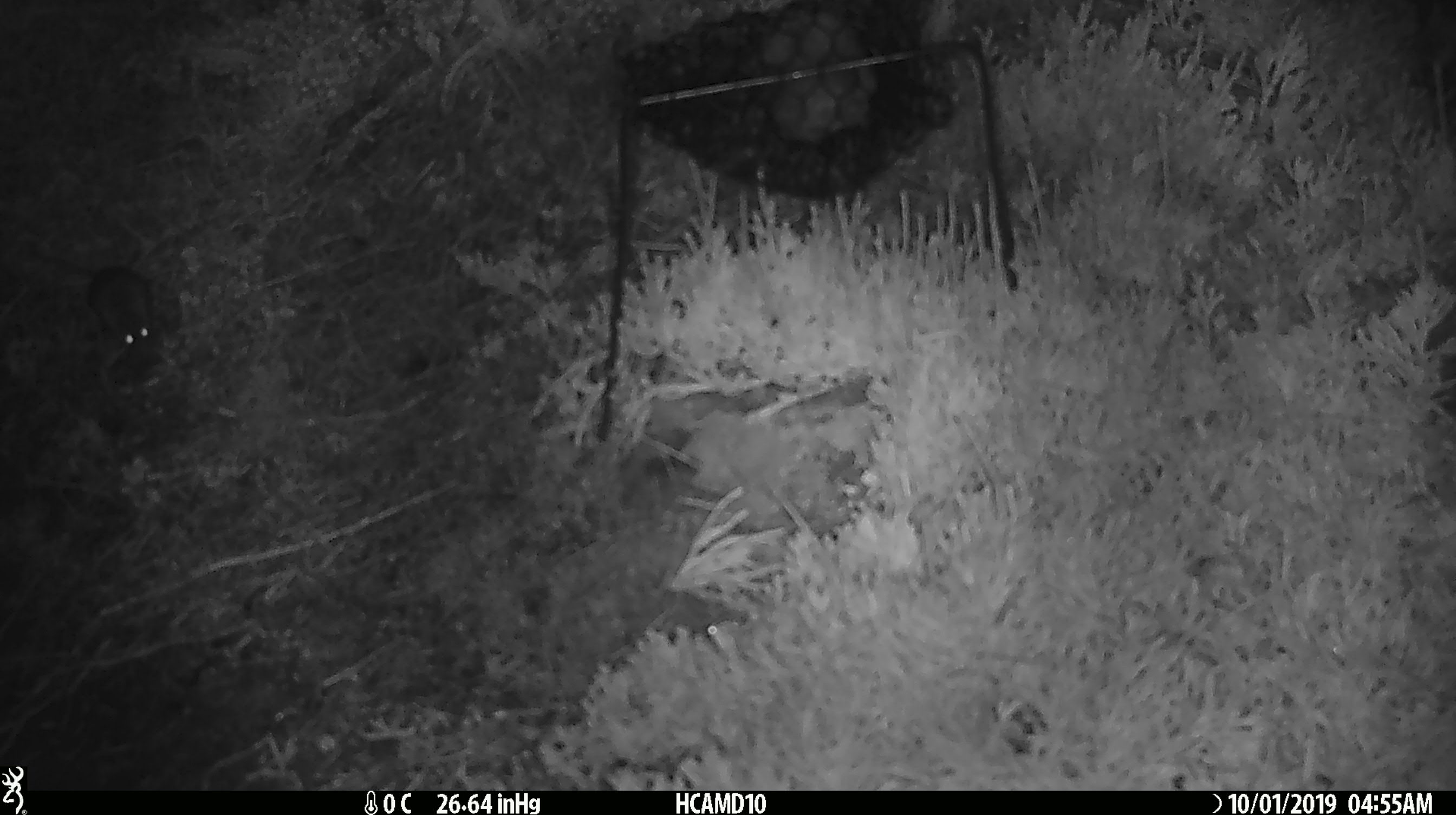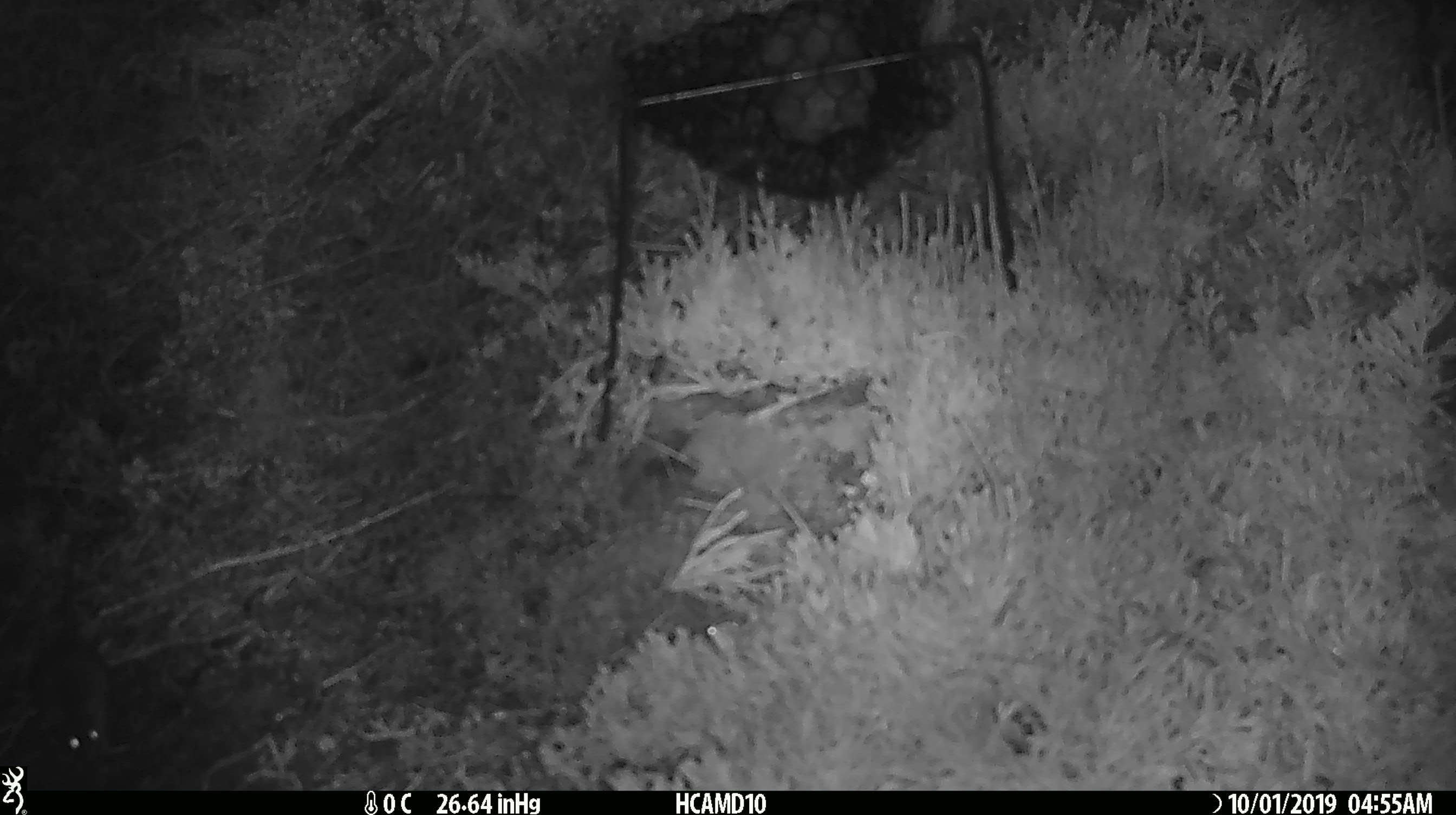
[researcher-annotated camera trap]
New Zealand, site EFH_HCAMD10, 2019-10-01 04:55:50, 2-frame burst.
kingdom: Animalia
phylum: Chordata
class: Mammalia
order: Rodentia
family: Muridae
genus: Mus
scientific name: Mus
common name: mouse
Mouse (Mus).